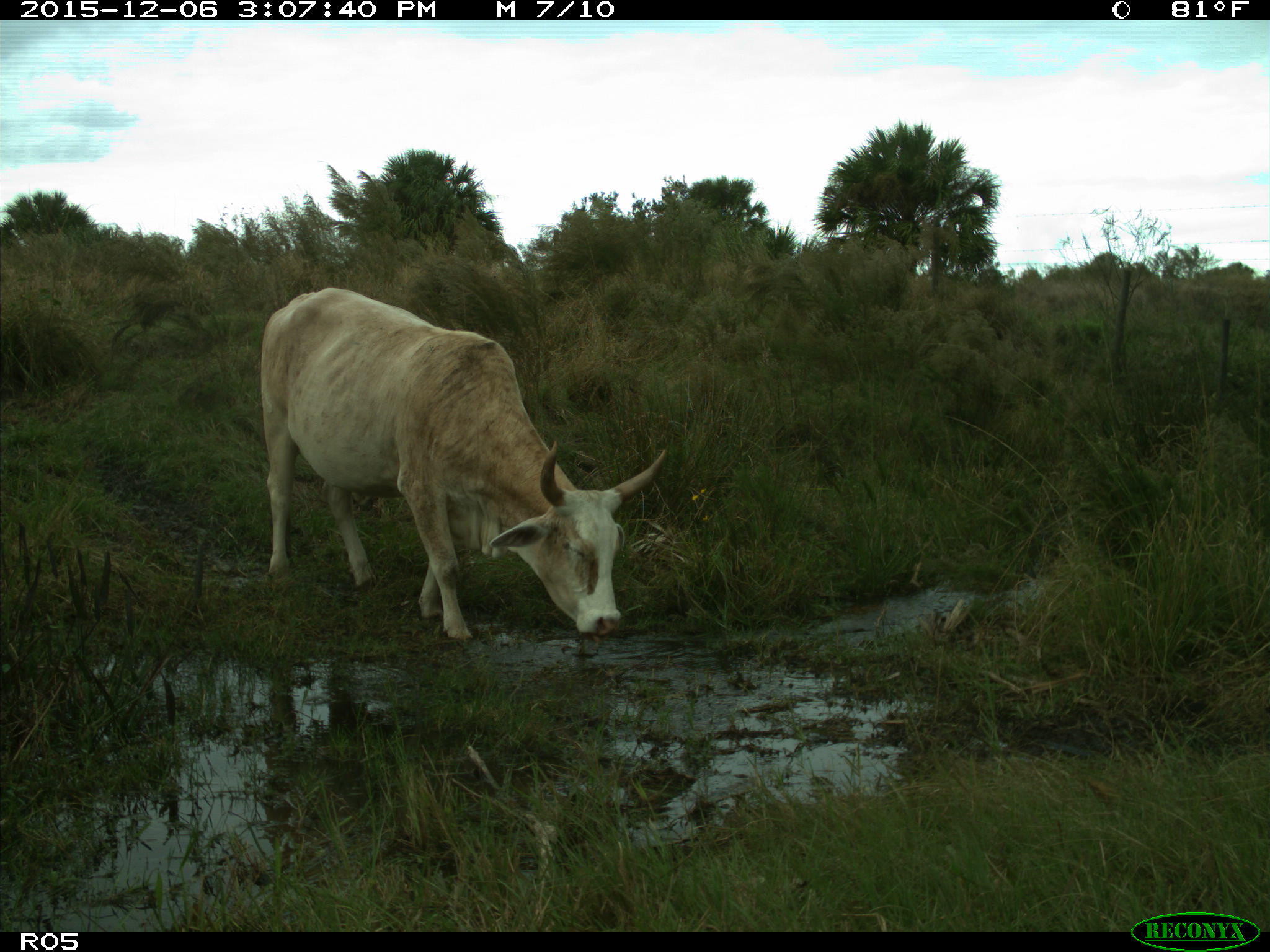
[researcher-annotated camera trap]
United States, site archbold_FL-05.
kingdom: Animalia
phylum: Chordata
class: Mammalia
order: Artiodactyla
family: Bovidae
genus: Bos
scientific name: Bos taurus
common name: domestic cow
Bos taurus (domestic cow).